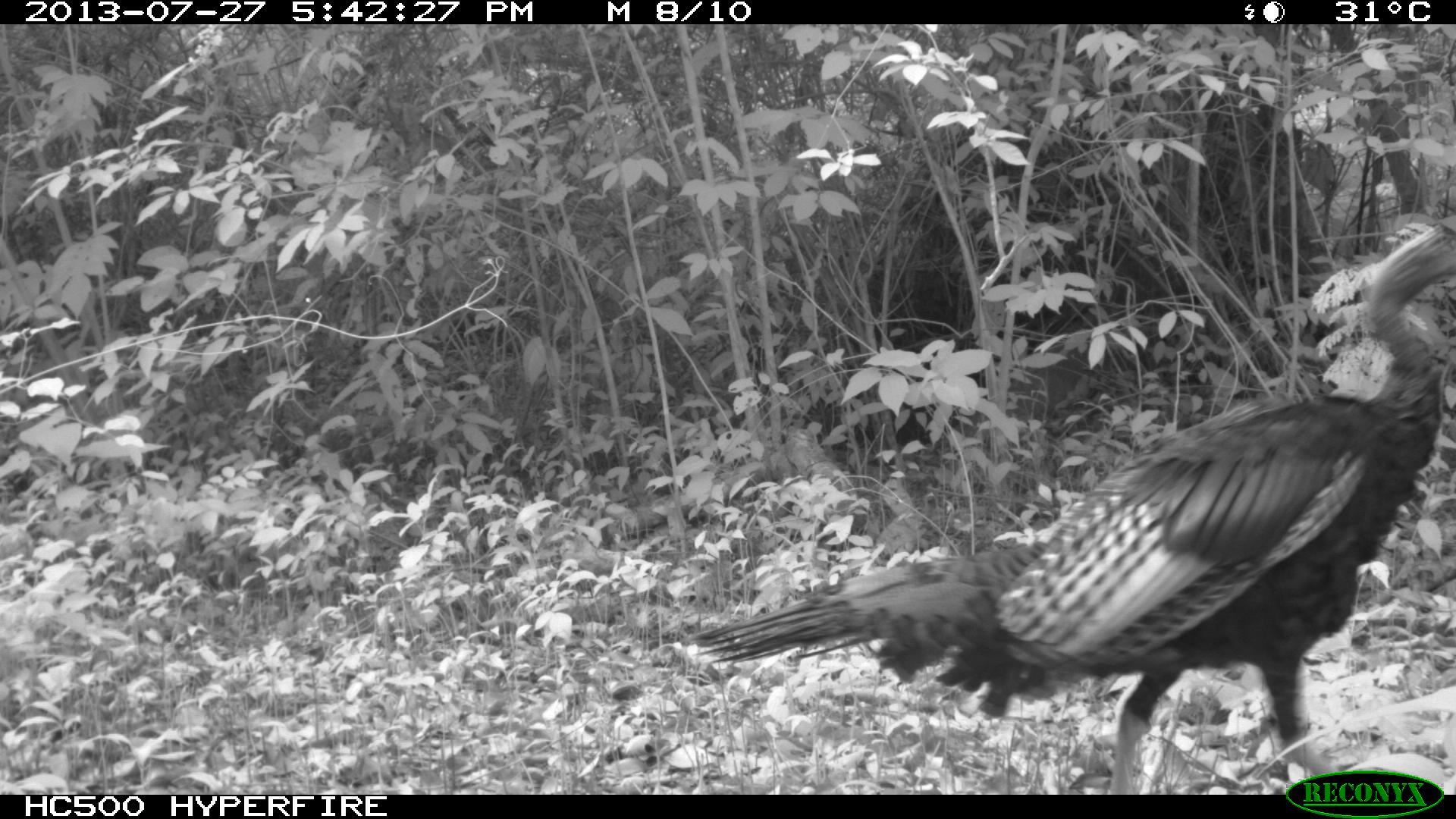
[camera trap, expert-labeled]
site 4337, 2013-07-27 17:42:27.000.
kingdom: Animalia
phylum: Chordata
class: Aves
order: Galliformes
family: Phasianidae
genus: Meleagris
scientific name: Meleagris ocellata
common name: ocellated turkey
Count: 1.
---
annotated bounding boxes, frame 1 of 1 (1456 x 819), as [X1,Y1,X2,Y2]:
meleagris ocellata: [688,219,1456,794]